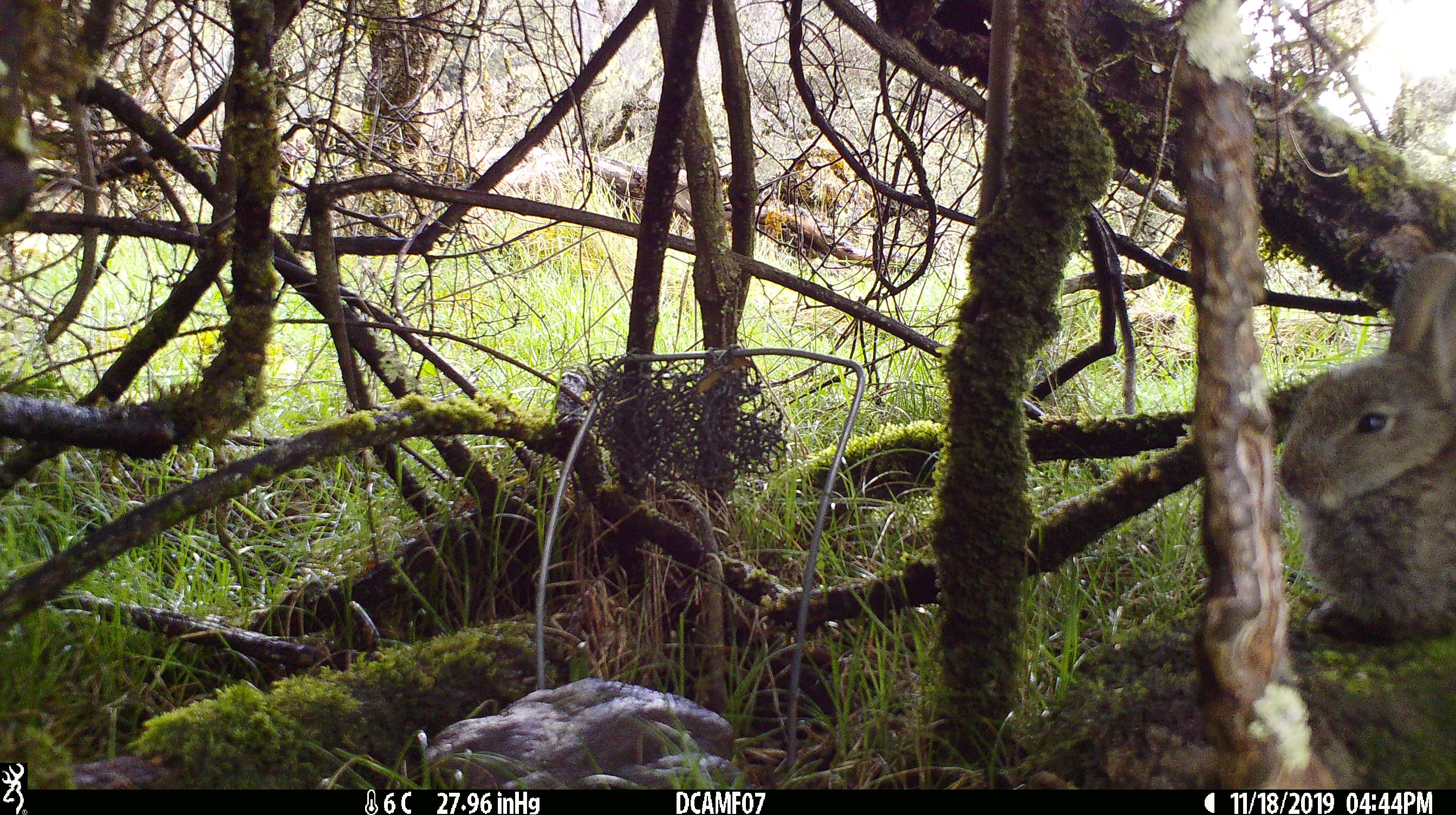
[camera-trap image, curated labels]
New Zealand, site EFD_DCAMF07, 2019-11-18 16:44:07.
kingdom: Animalia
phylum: Chordata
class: Mammalia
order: Lagomorpha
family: Leporidae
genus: Oryctolagus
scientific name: Oryctolagus cuniculus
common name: european rabbit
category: rabbit